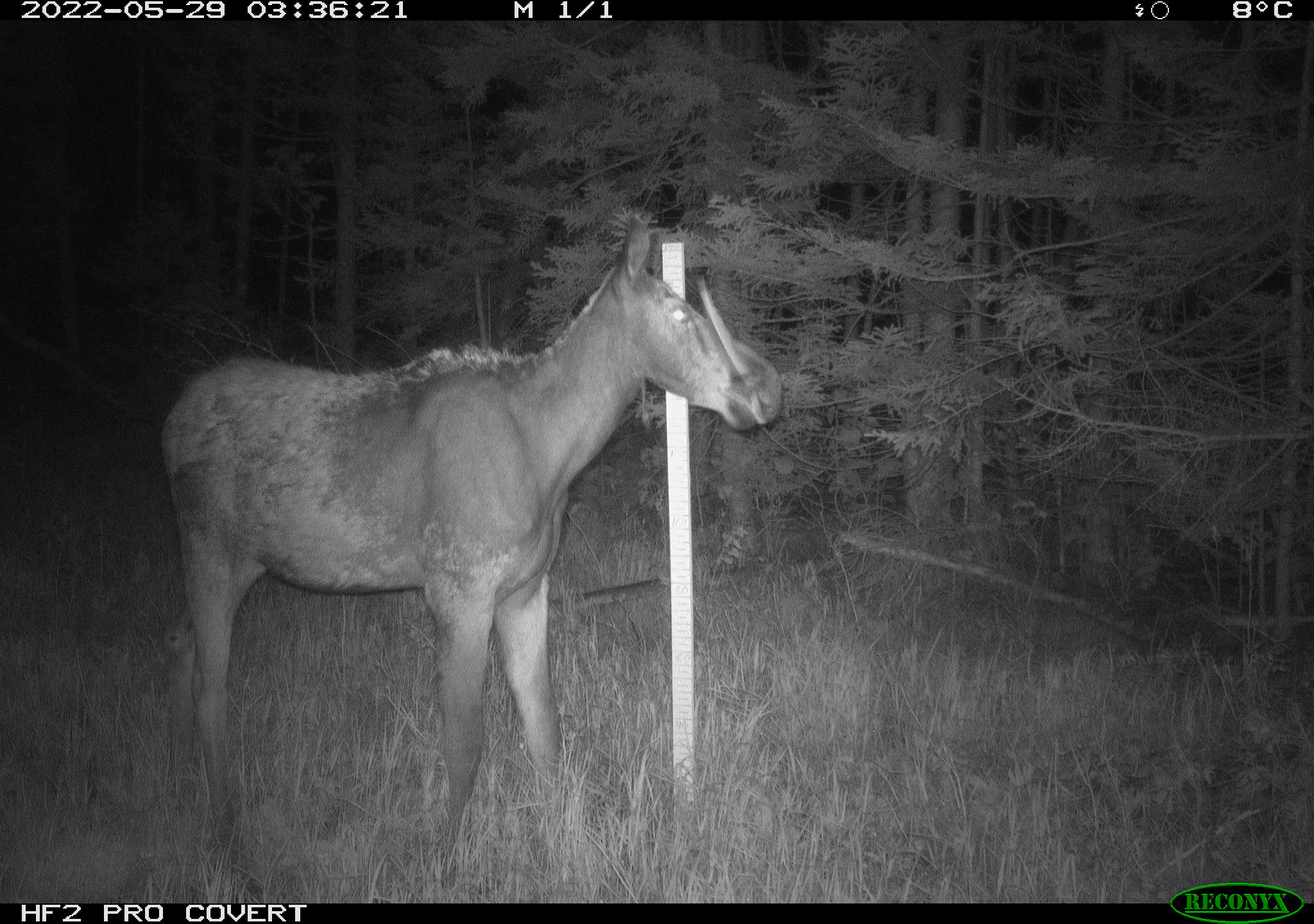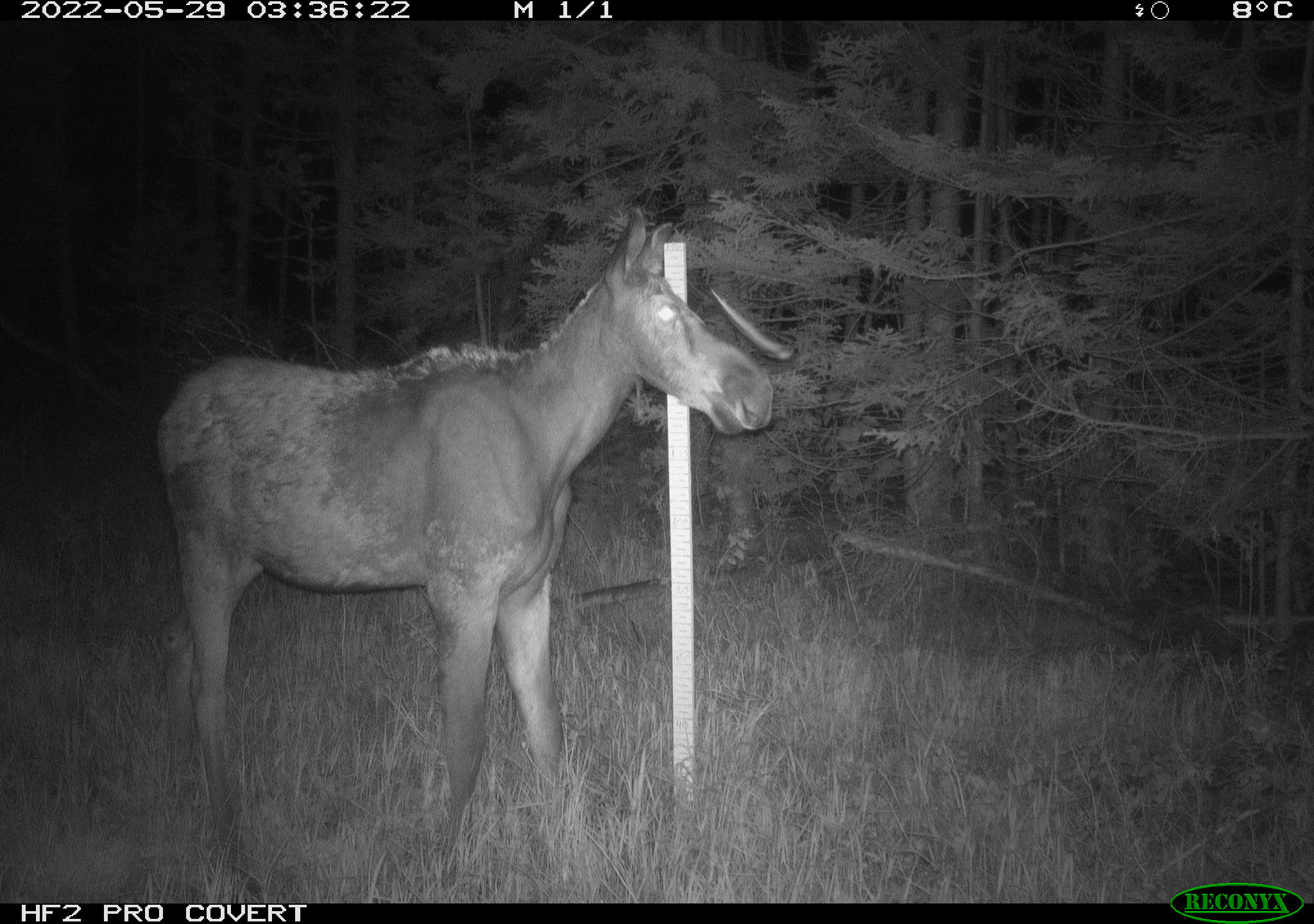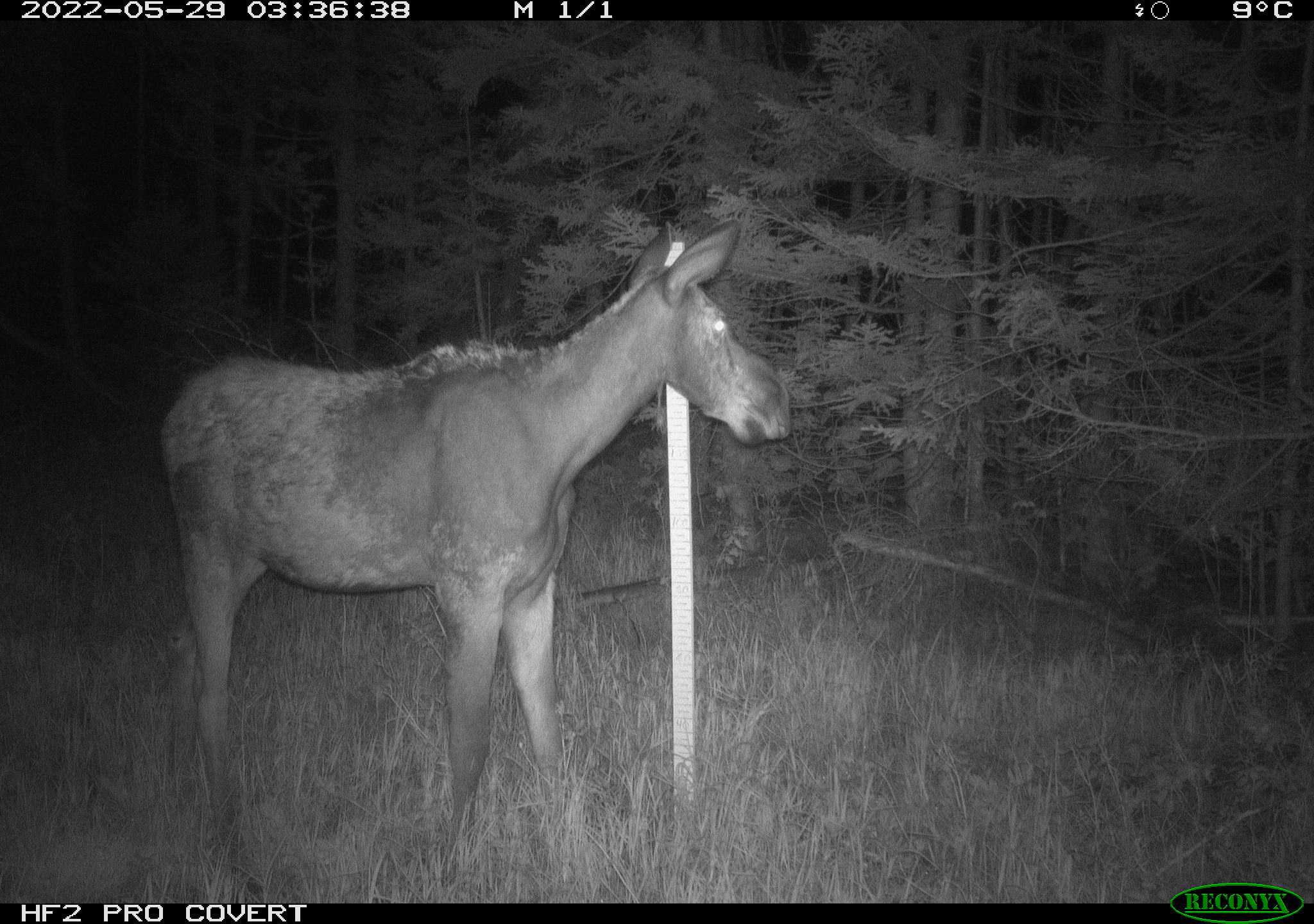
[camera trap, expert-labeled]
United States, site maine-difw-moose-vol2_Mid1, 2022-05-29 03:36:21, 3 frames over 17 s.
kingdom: Animalia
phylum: Chordata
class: Mammalia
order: Artiodactyla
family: Cervidae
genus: Alces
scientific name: Alces alces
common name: moose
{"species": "moose (Alces alces)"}